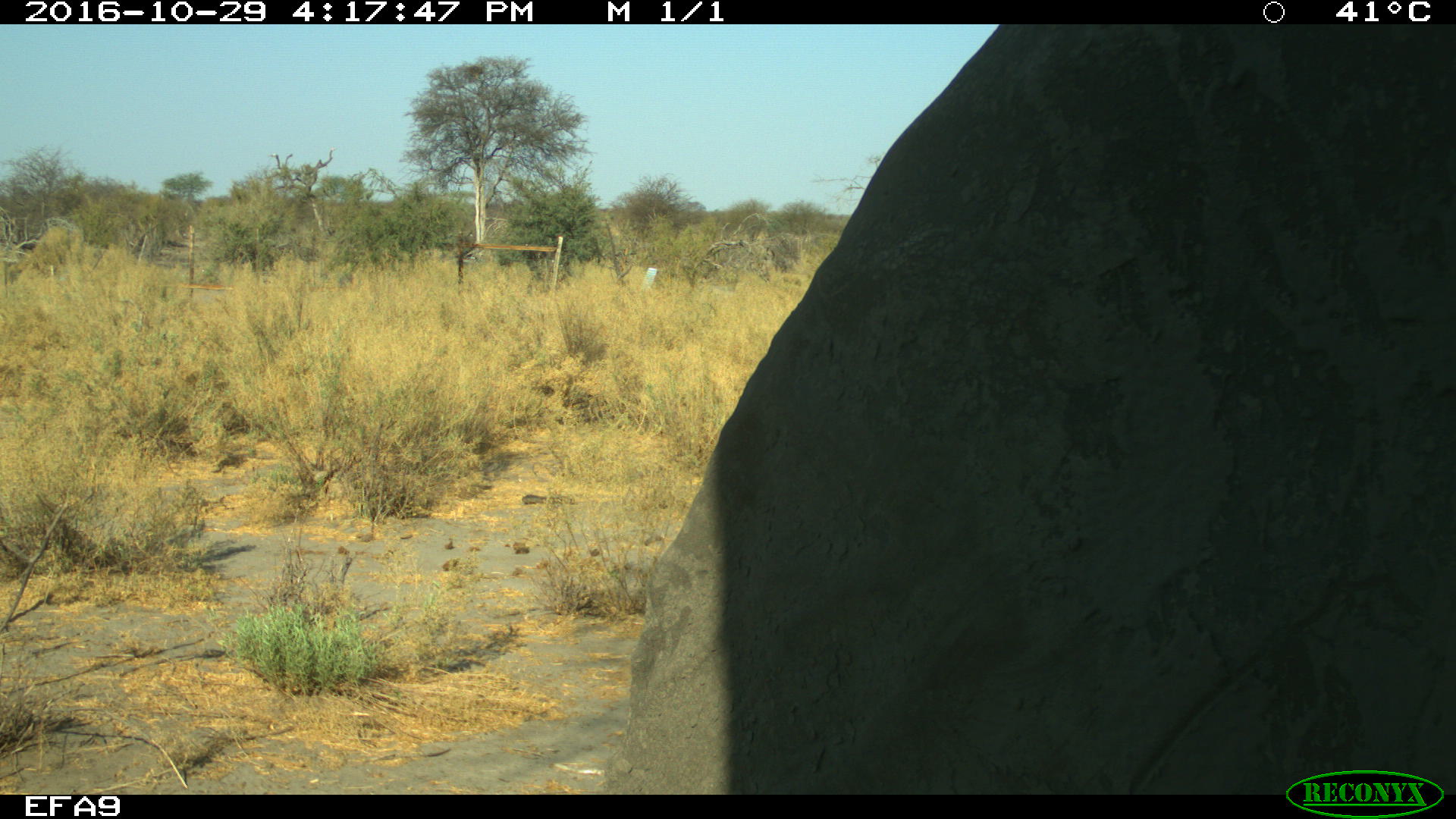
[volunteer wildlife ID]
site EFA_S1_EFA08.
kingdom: Animalia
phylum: Chordata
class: Mammalia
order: Proboscidea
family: Elephantidae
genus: Loxodonta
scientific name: Loxodonta africana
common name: african bush elephant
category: elephant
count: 1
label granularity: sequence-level